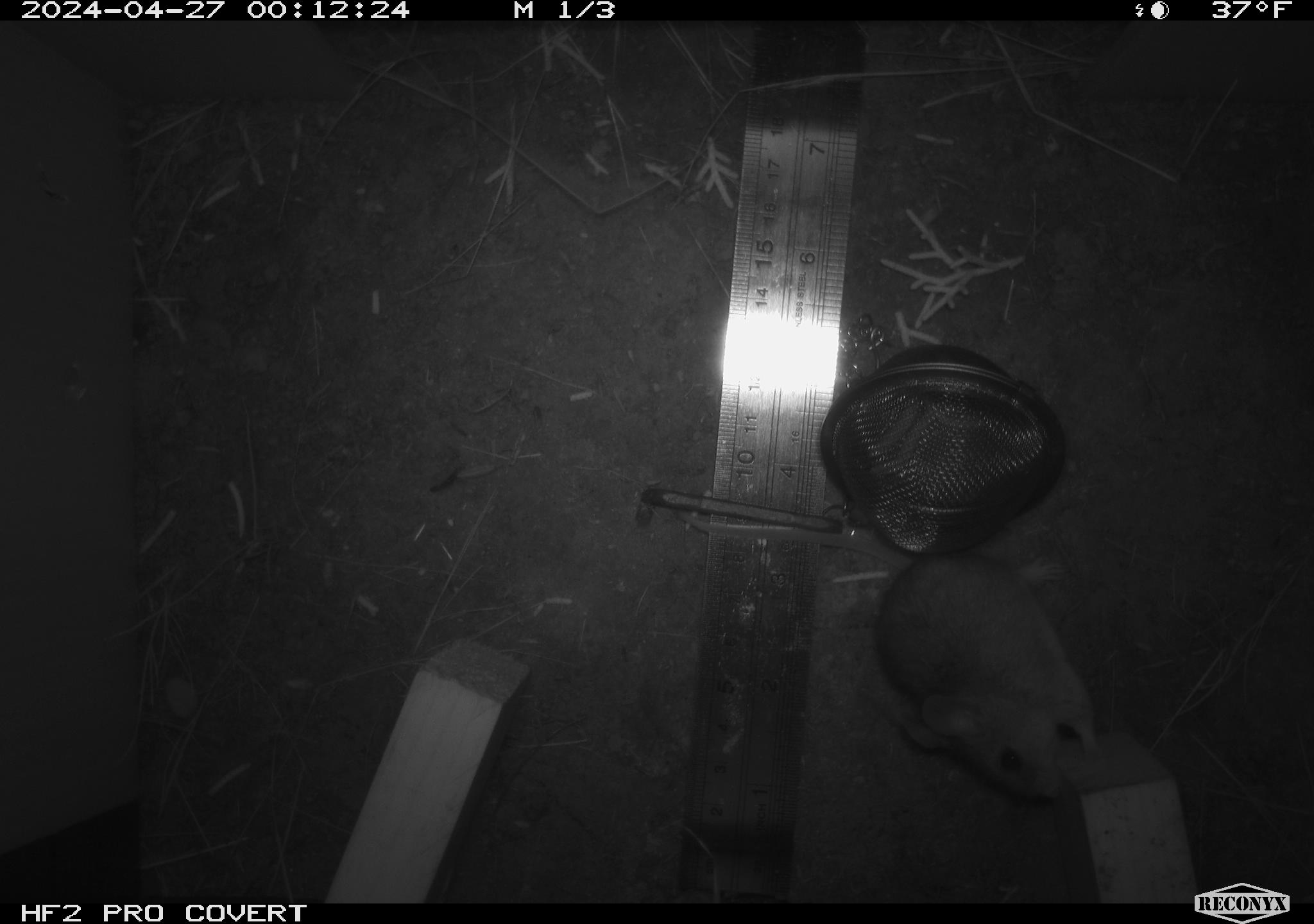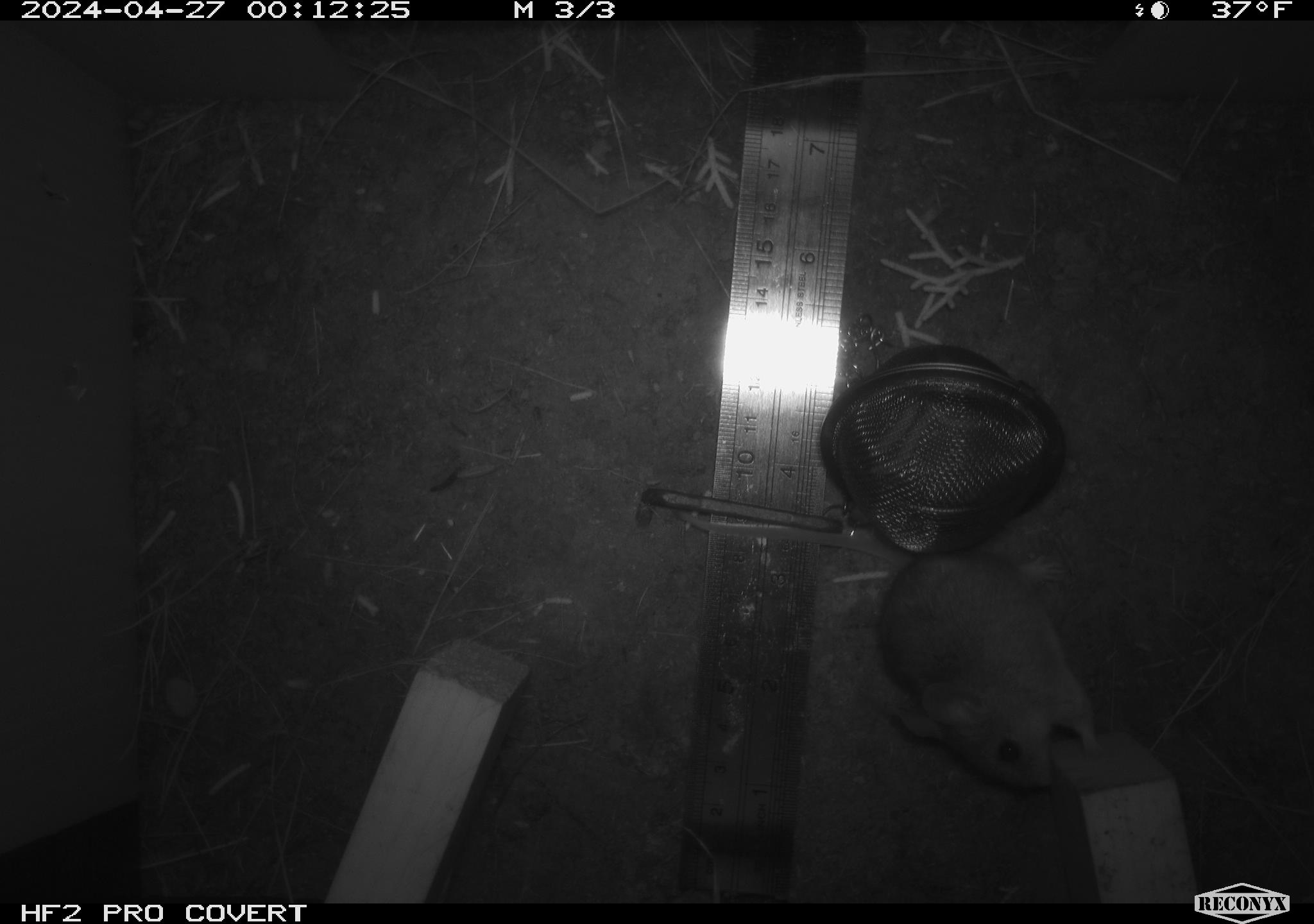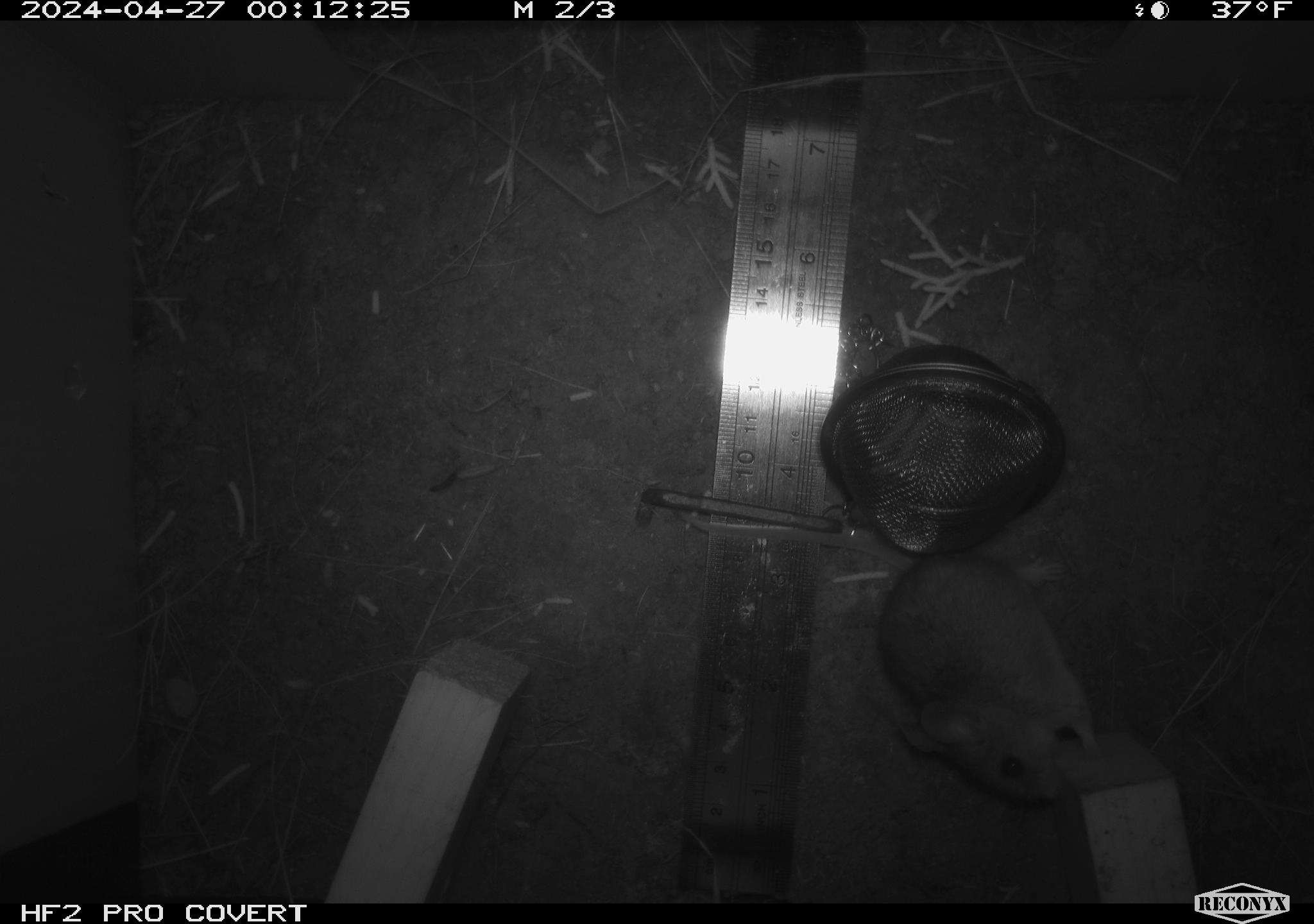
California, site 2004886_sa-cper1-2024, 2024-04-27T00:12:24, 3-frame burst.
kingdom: Animalia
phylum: Chordata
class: Mammalia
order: Rodentia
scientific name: Rodentia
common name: rodent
Rodent (Rodentia).